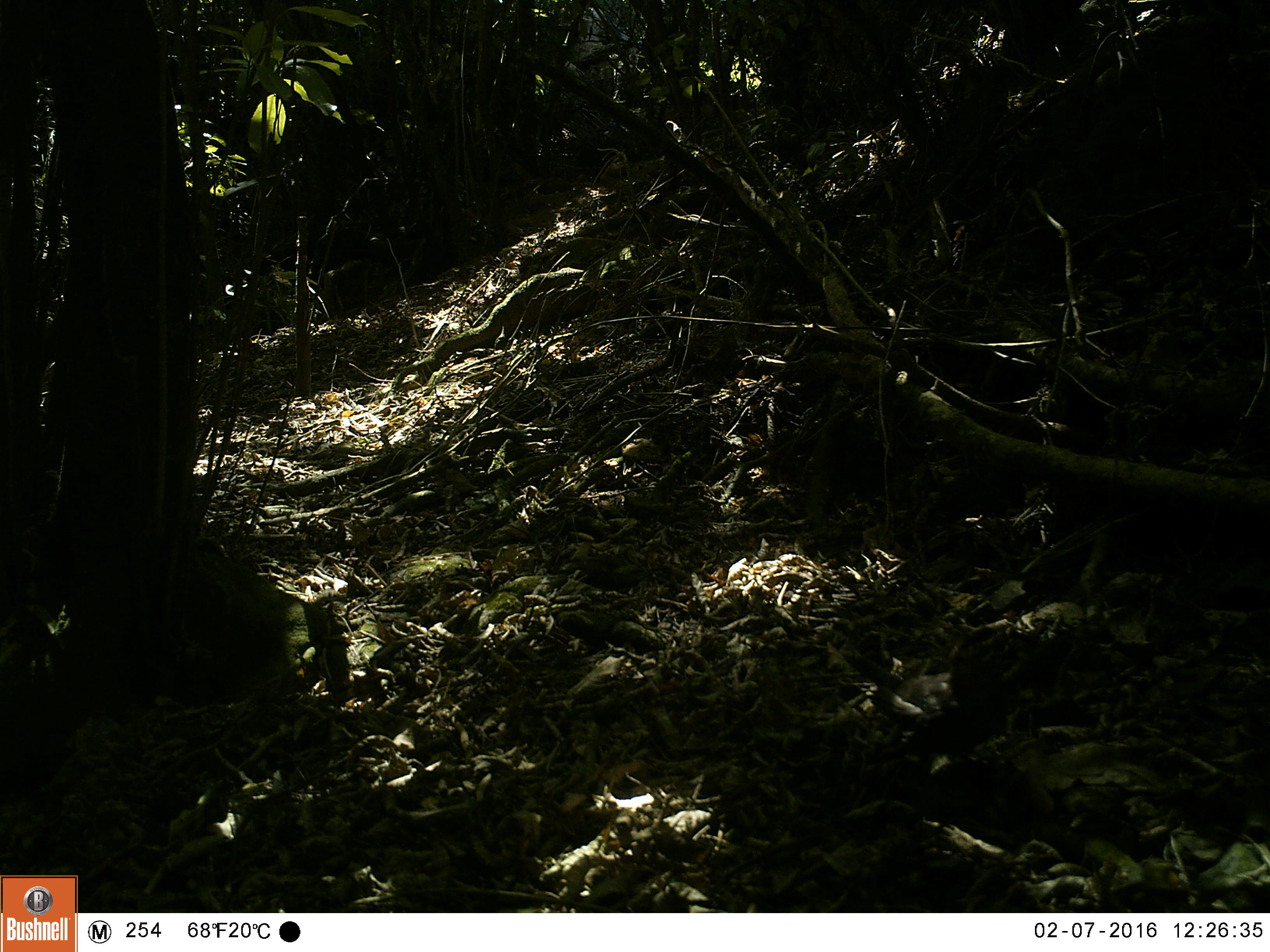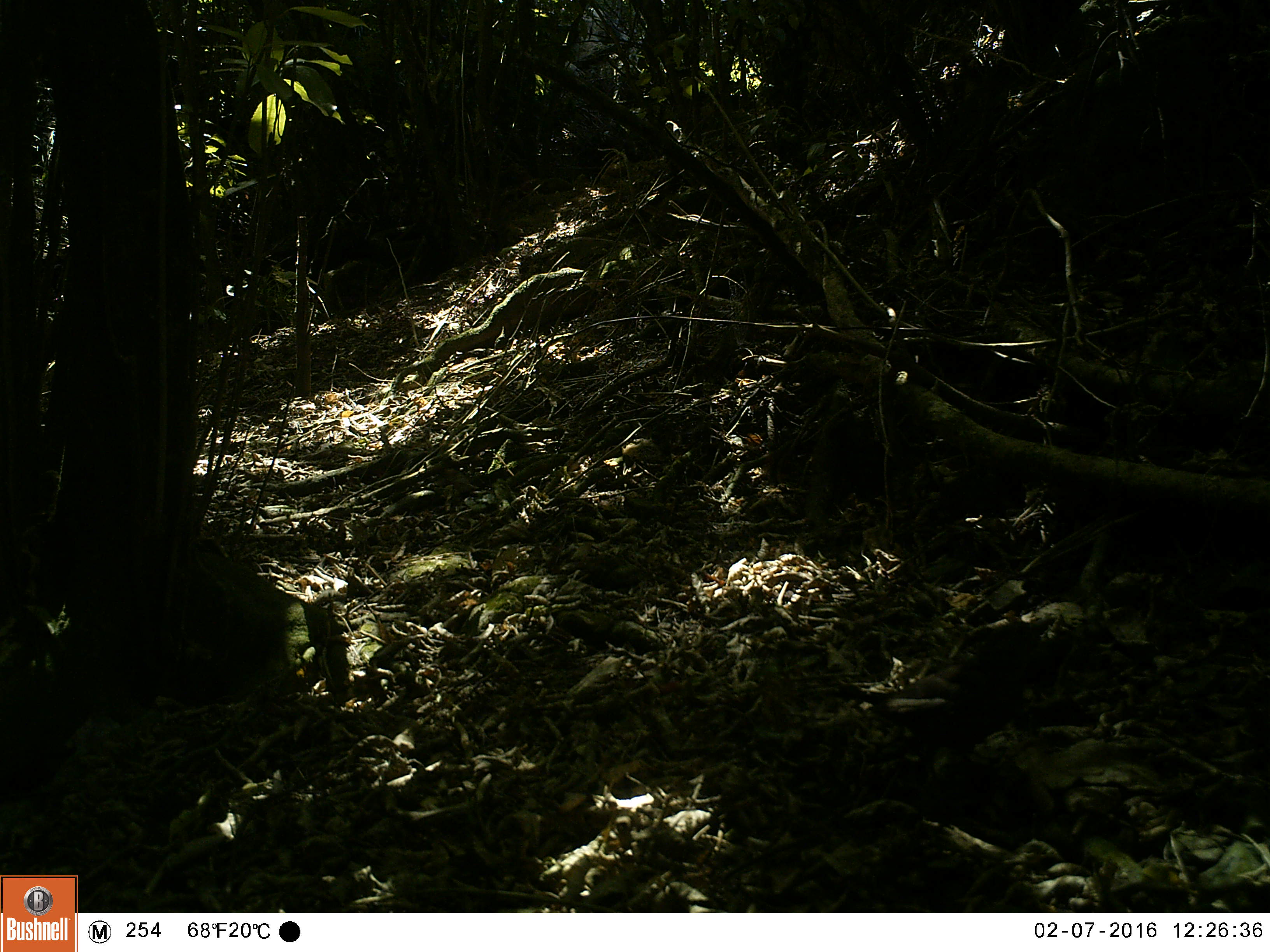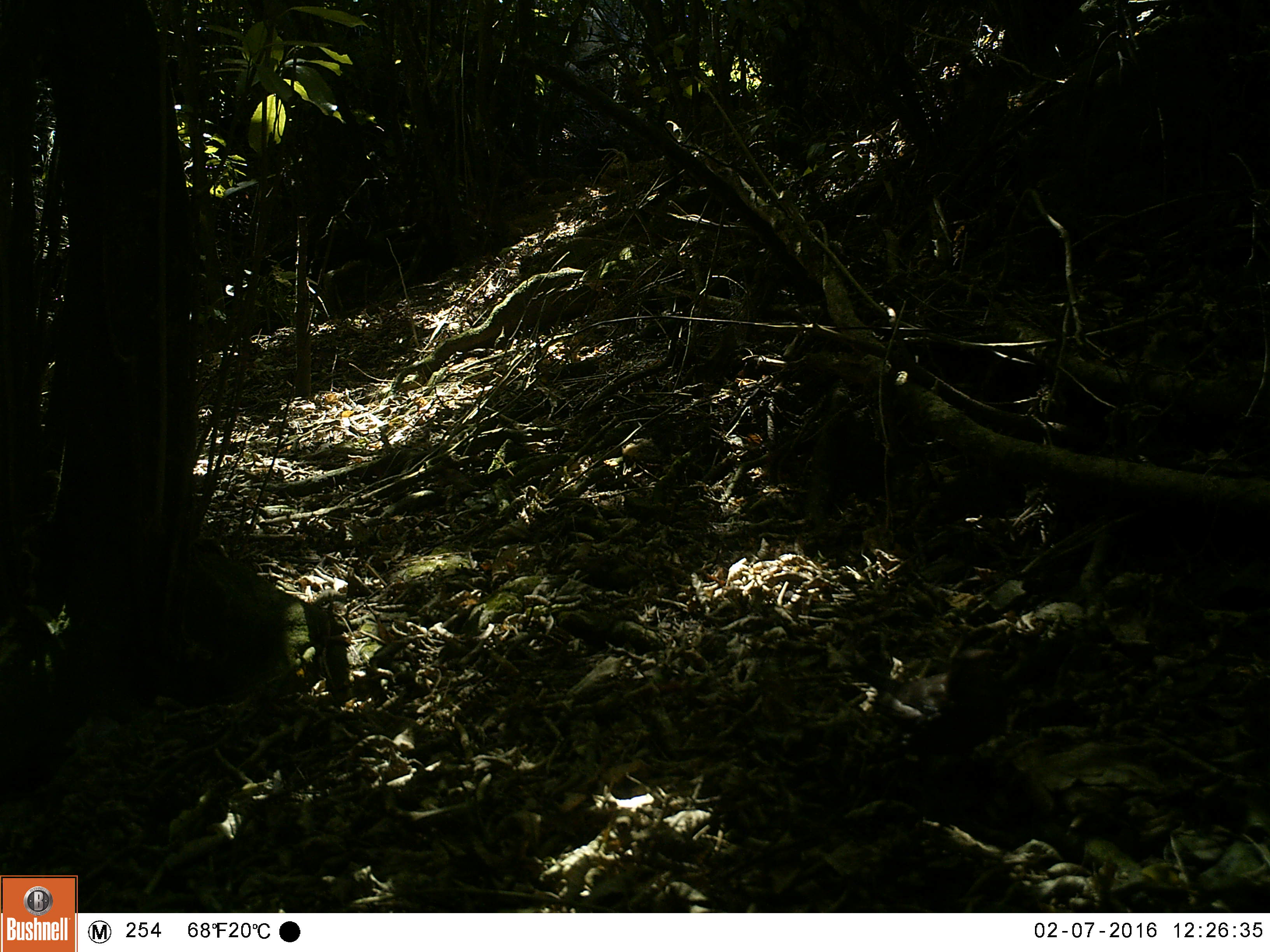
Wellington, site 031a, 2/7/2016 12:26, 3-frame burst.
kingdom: Animalia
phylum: Chordata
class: Aves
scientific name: Aves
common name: bird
Bird (Aves).